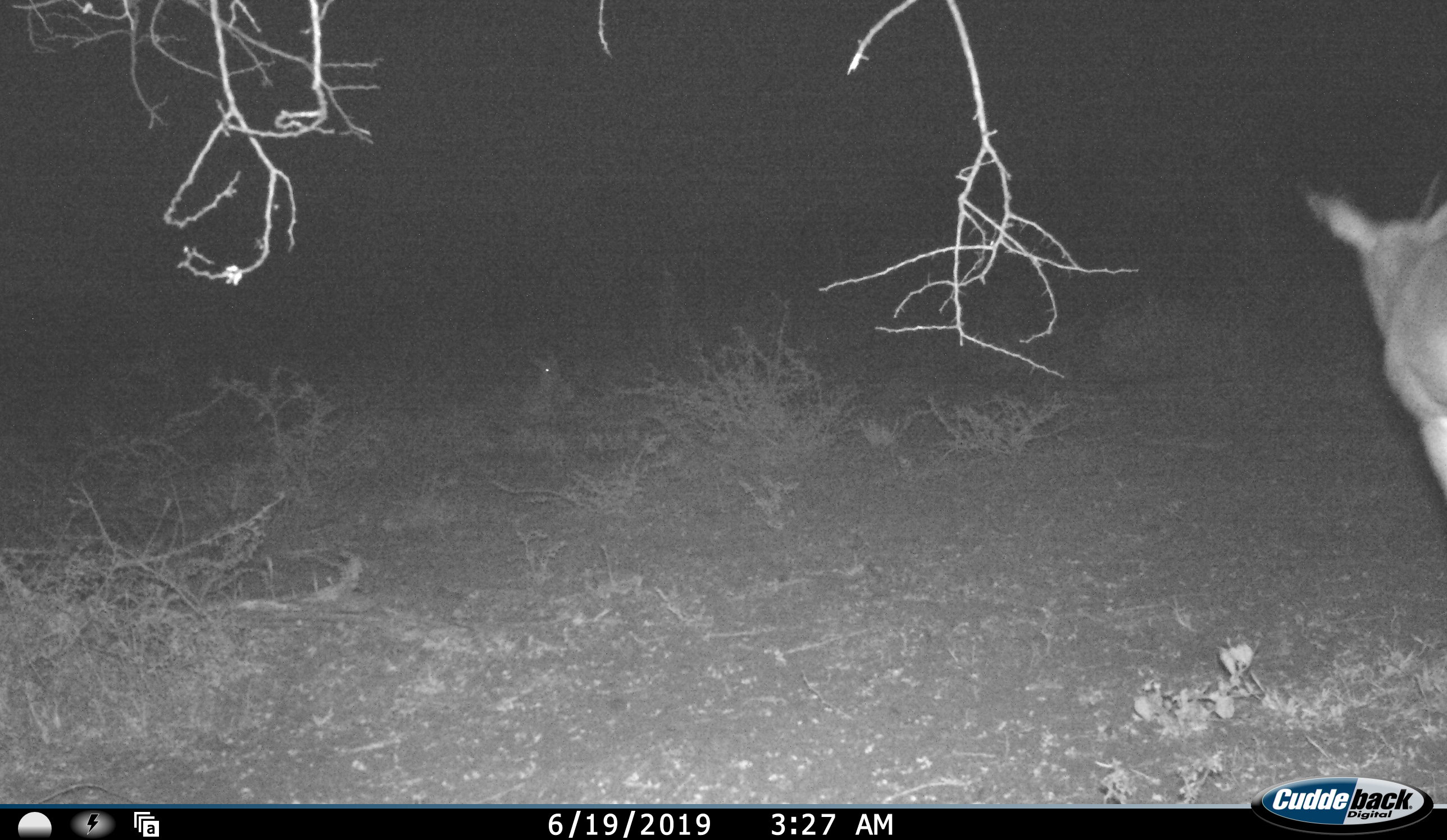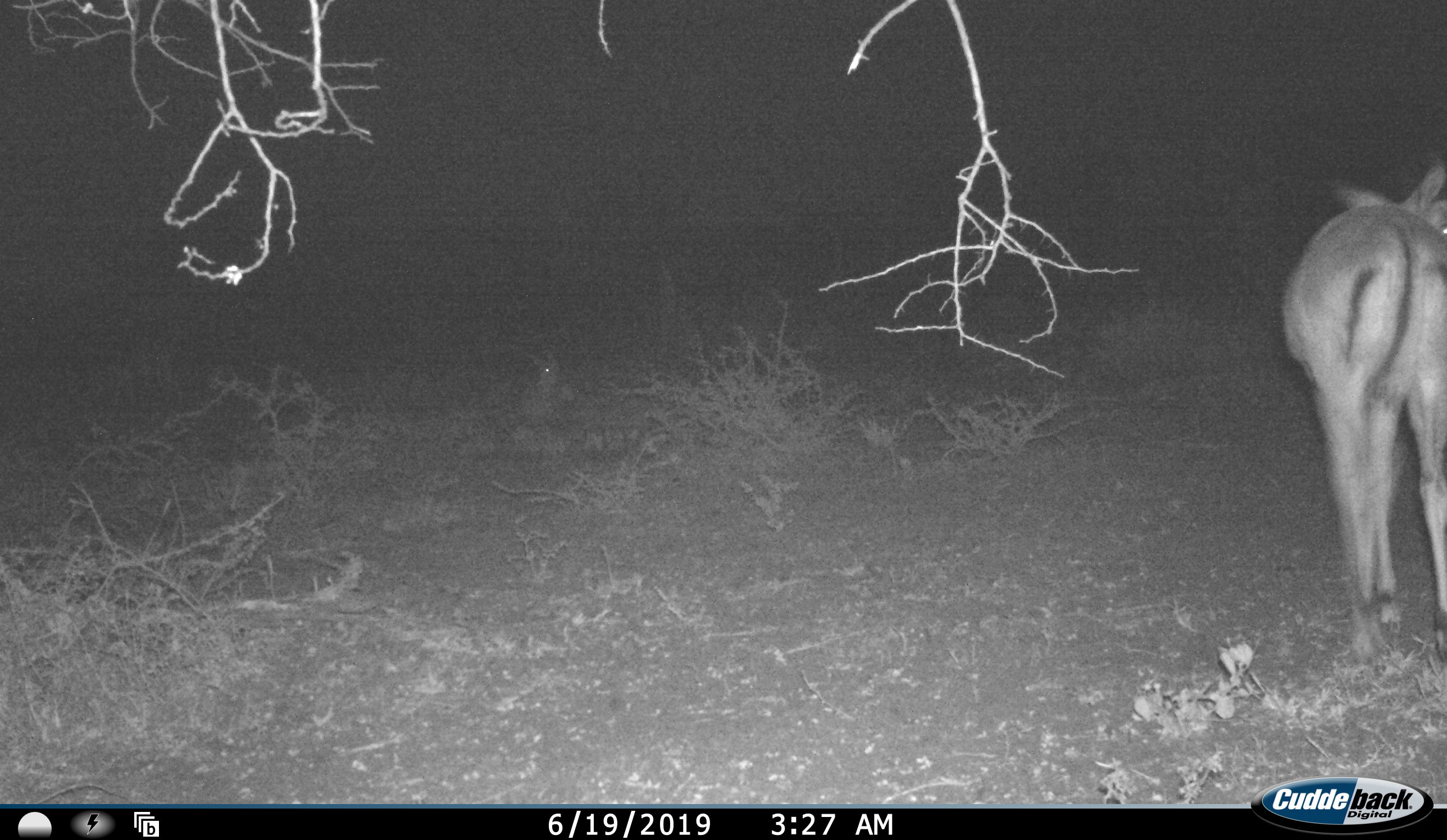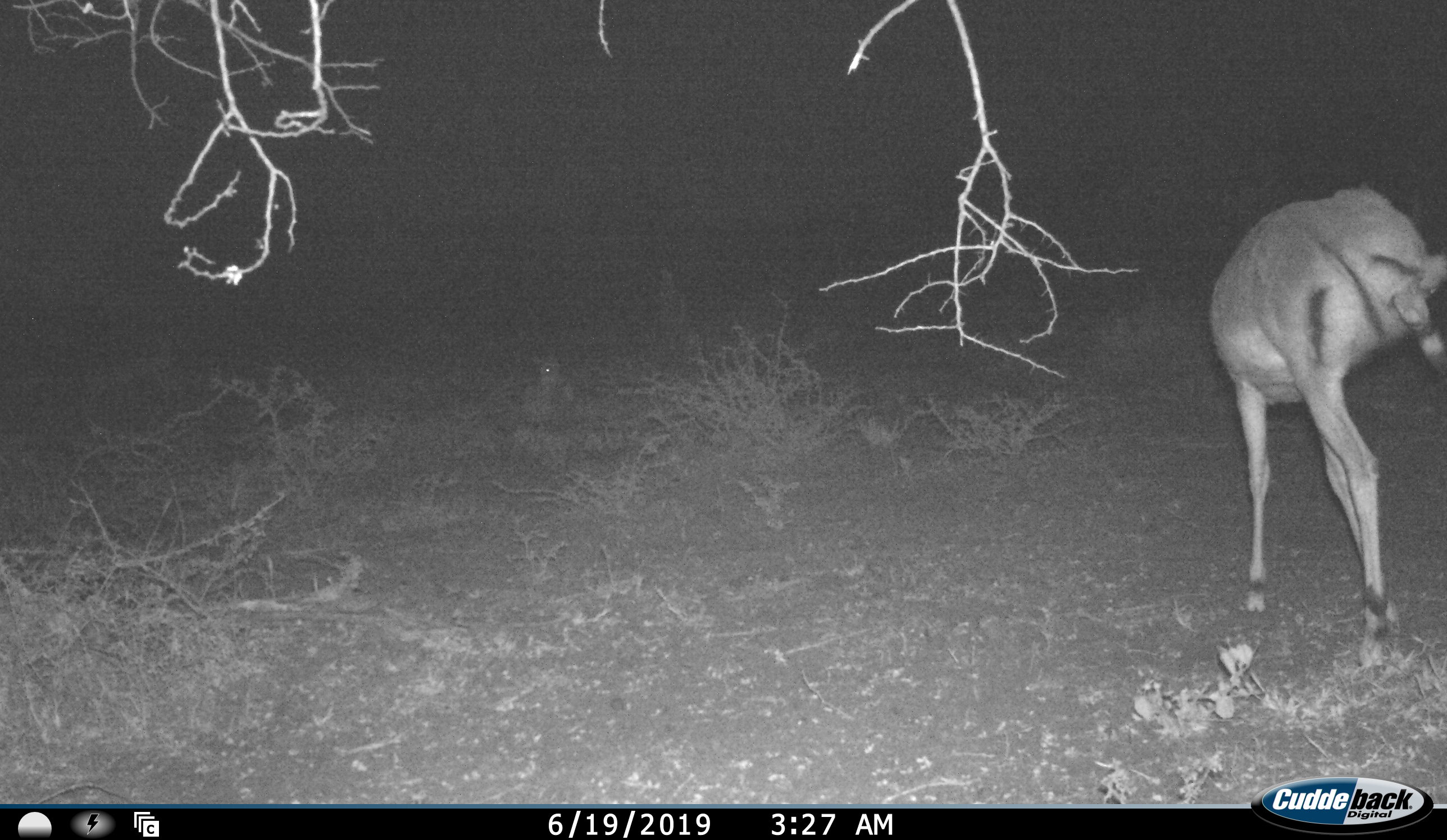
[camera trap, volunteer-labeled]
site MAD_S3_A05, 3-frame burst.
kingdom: Animalia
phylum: Chordata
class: Mammalia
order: Artiodactyla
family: Bovidae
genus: Aepyceros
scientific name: Aepyceros melampus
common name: impala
Impala (Aepyceros melampus), count 2. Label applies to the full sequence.